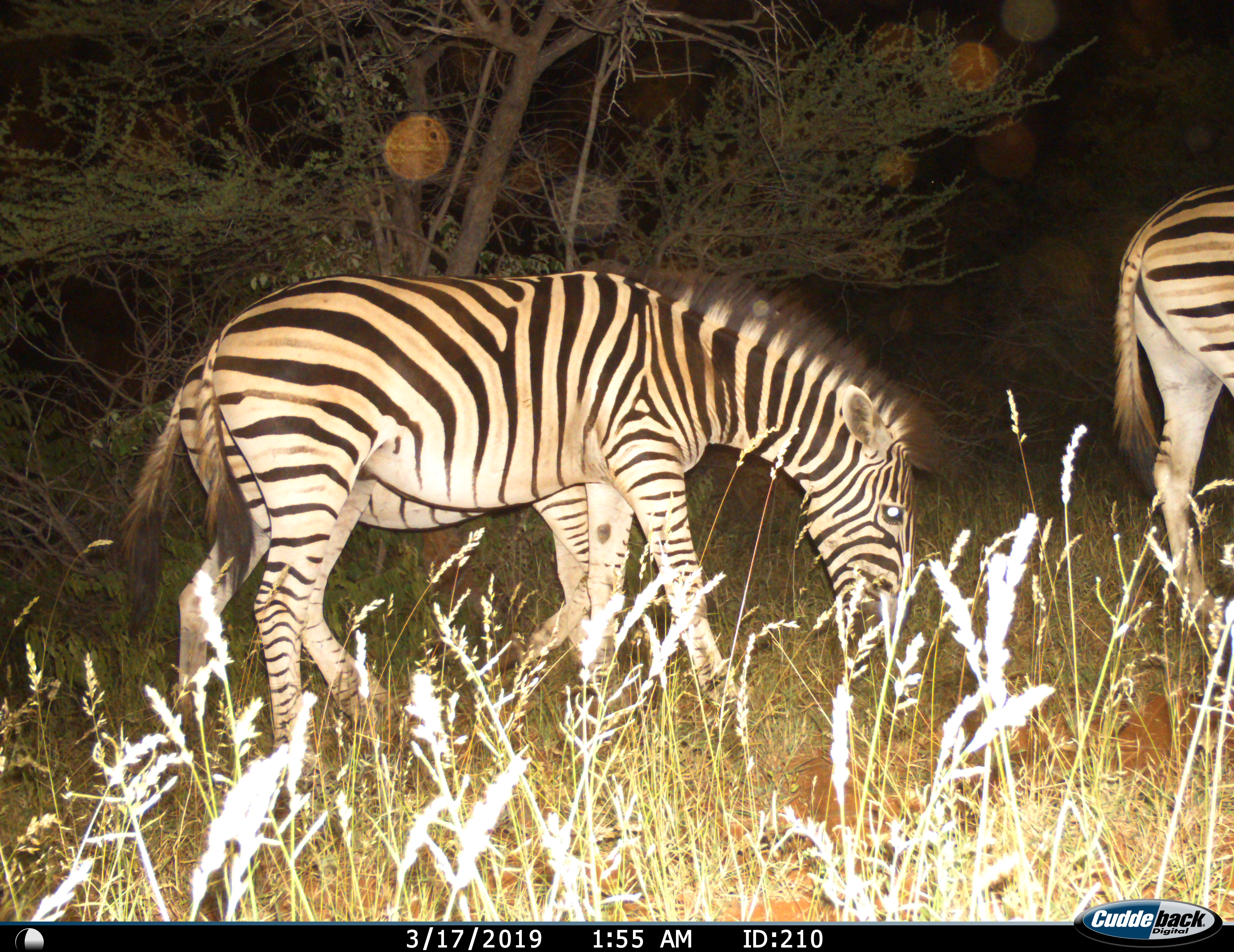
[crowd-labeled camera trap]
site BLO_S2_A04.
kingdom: Animalia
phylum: Chordata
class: Mammalia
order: Perissodactyla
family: Equidae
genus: Equus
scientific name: Equus quagga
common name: plains zebra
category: zebraplains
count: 3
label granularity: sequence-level